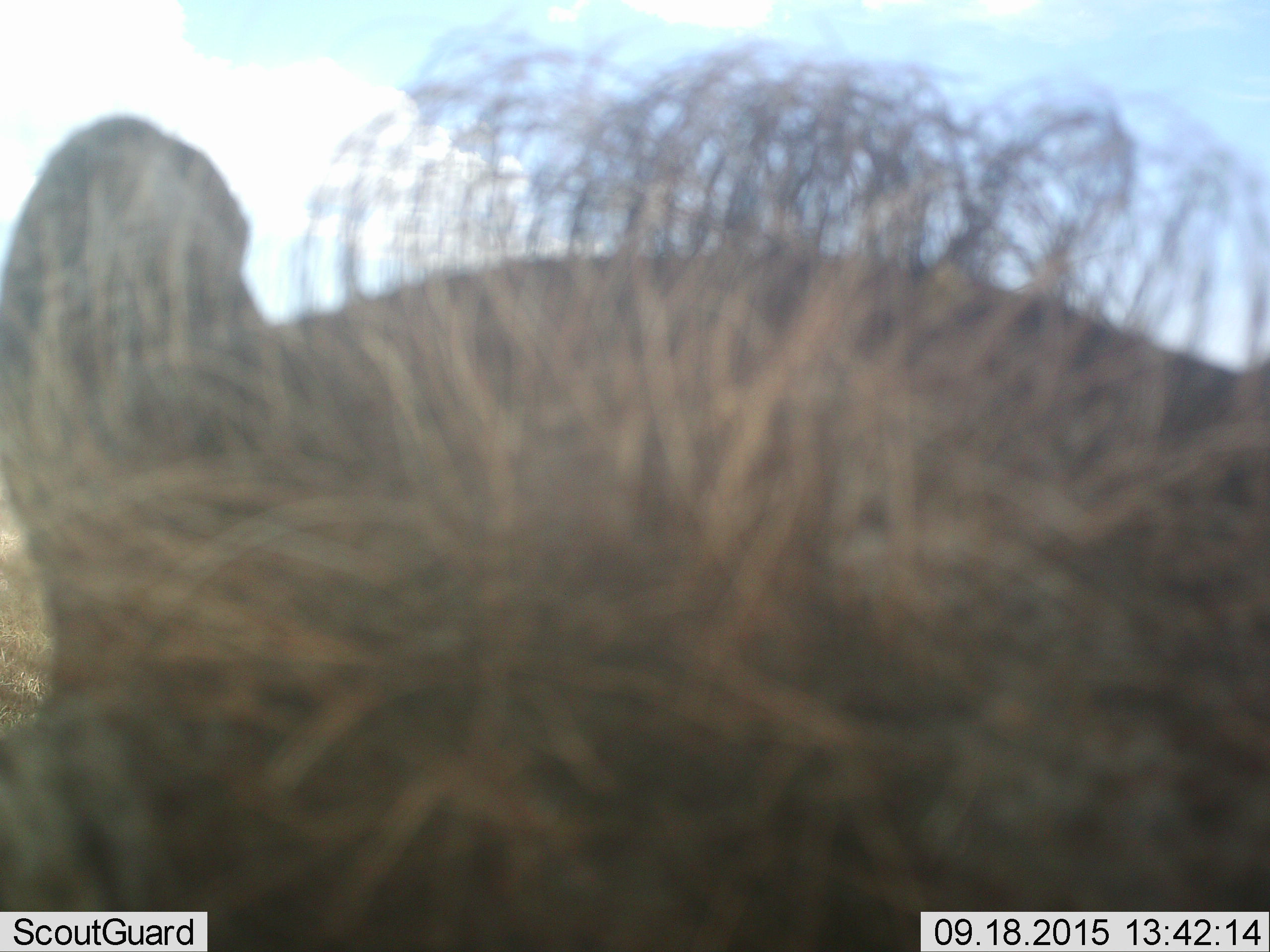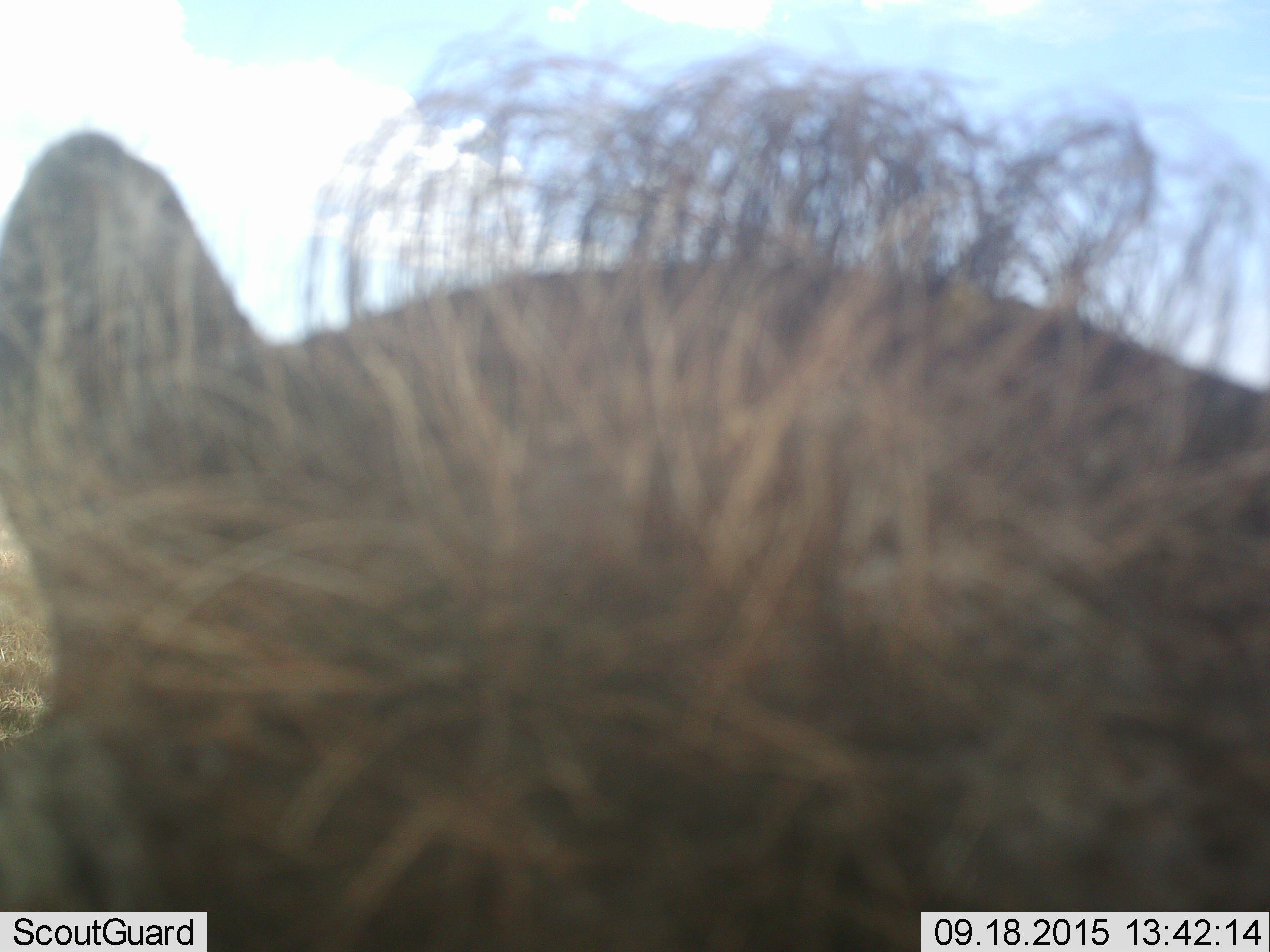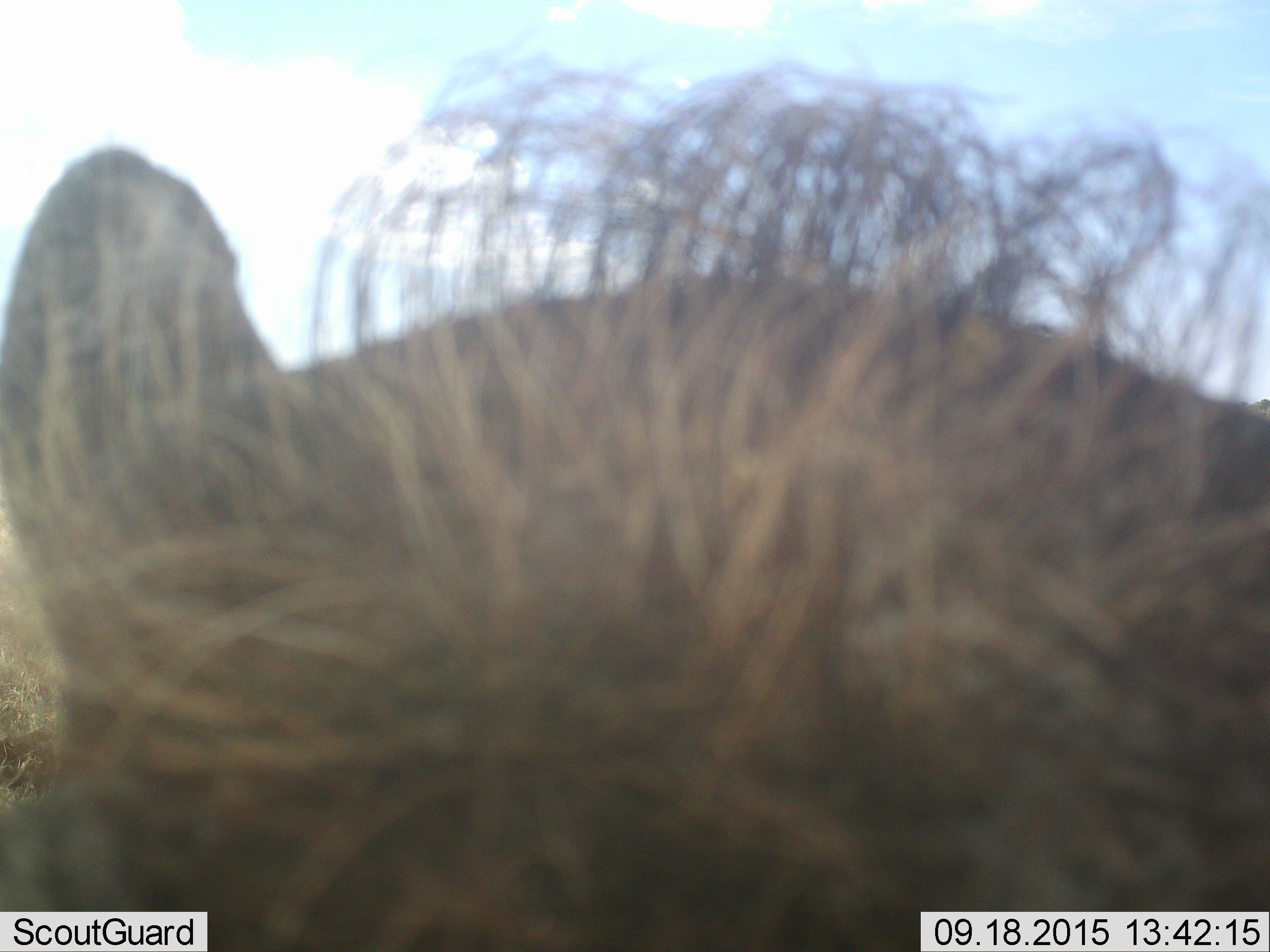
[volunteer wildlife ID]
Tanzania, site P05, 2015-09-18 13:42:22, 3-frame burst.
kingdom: Animalia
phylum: Chordata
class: Mammalia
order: Artiodactyla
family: Suidae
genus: Phacochoerus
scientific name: Phacochoerus africanus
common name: warthog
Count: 1.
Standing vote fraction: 100%.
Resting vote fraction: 0%.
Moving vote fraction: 0%.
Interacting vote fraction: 0%.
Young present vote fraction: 0%.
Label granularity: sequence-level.